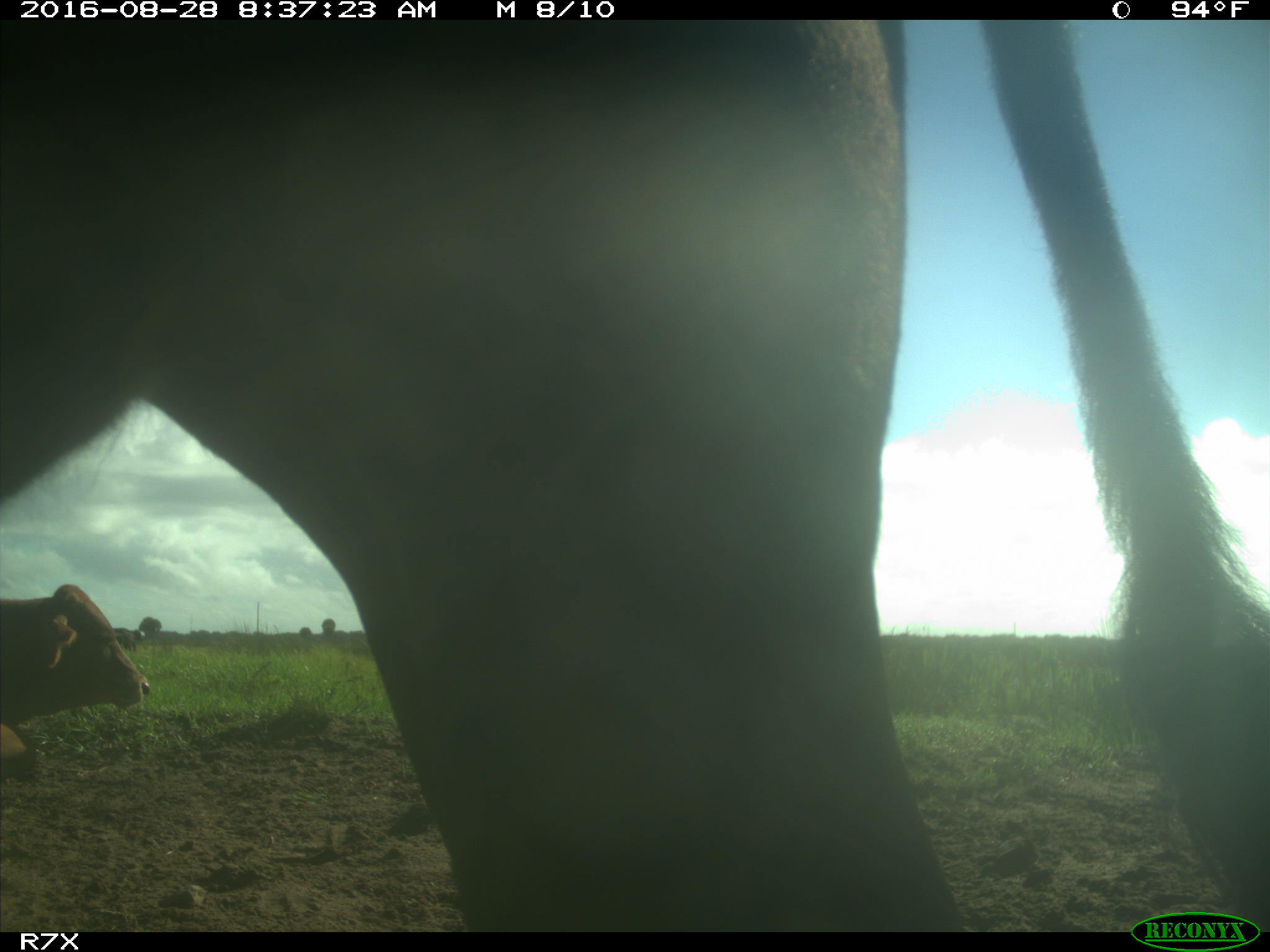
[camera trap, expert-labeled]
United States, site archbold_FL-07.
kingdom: Animalia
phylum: Chordata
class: Mammalia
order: Artiodactyla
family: Bovidae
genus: Bos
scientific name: Bos taurus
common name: domestic cow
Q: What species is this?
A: Bos taurus (domestic cow).